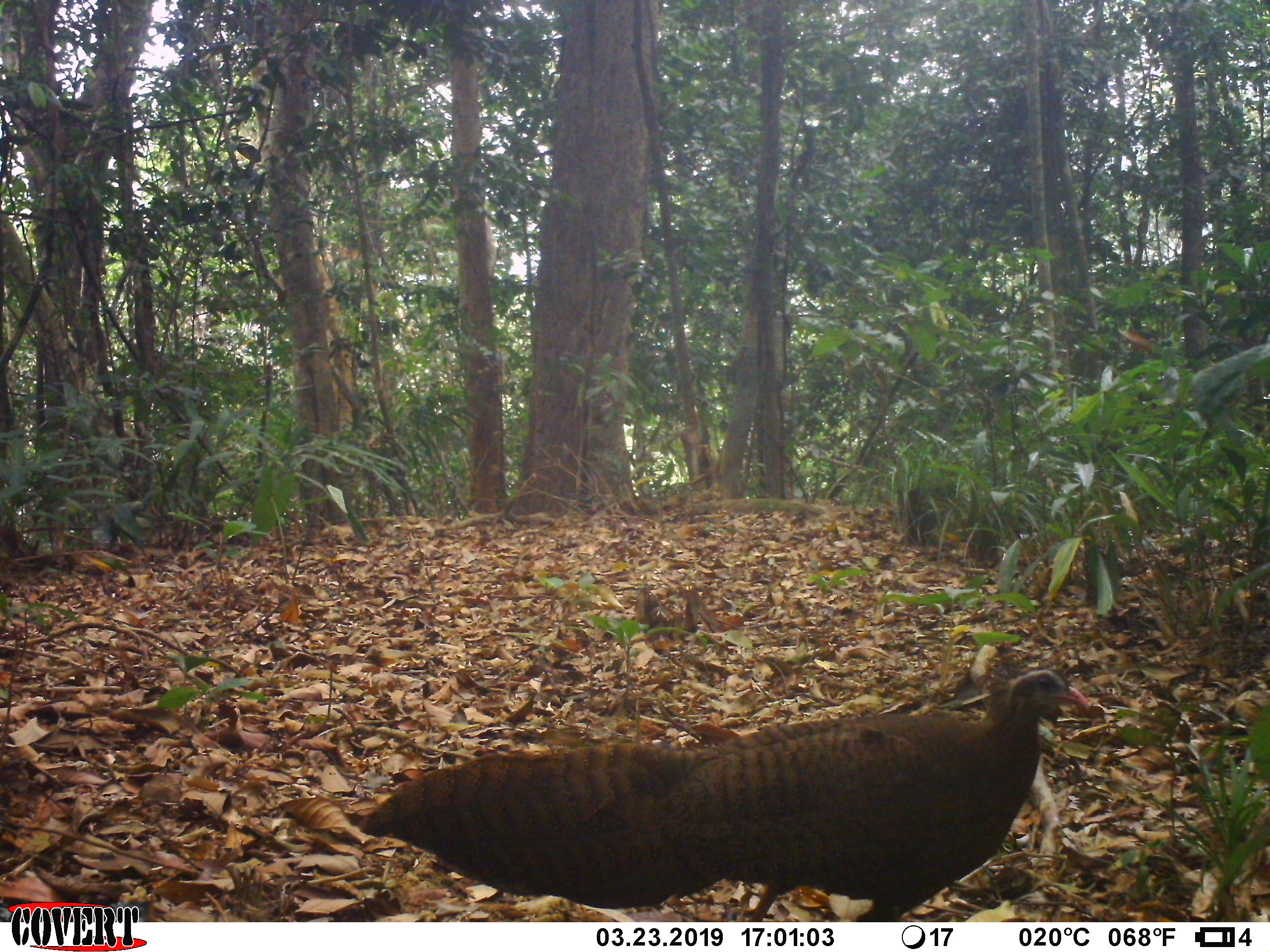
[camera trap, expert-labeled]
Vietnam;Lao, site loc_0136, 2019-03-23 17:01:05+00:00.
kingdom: Animalia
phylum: Chordata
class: Aves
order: Galliformes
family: Phasianidae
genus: Rheinardia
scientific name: Rheinardia ocellata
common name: crested argus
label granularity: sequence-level